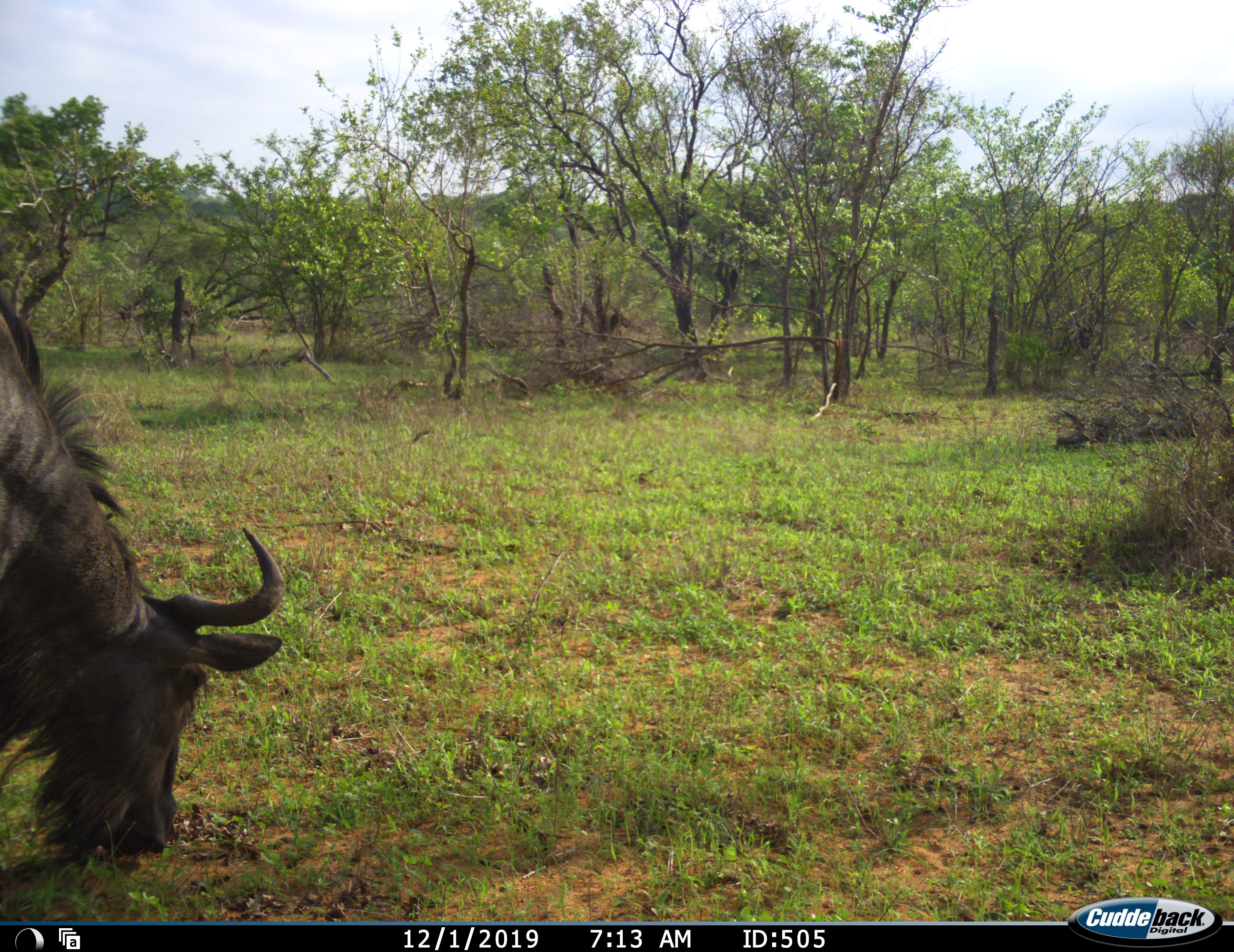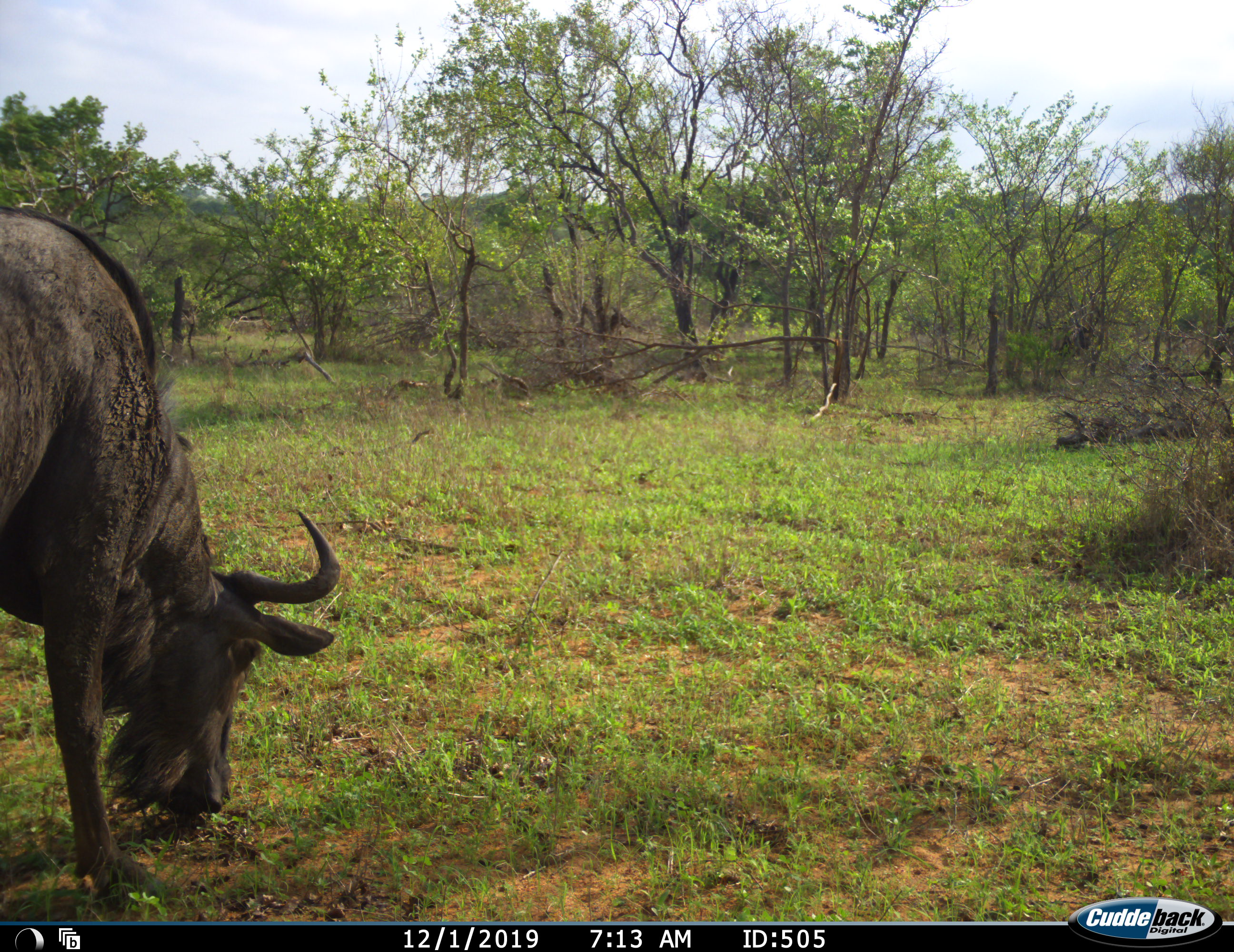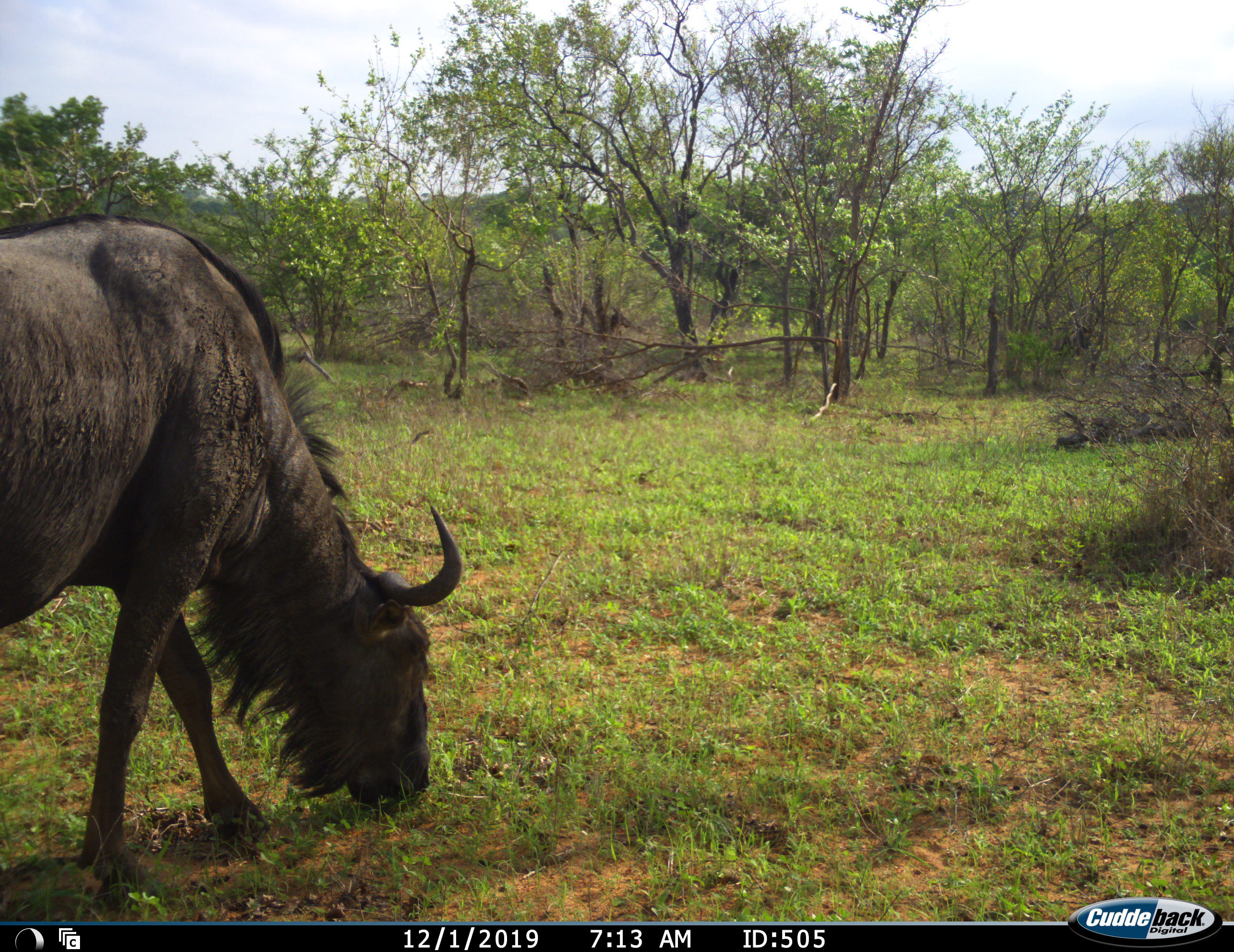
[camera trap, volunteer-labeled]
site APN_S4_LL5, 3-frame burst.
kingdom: Animalia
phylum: Chordata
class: Mammalia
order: Artiodactyla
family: Bovidae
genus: Connochaetes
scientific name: Connochaetes taurinus taurinus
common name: blue wildebeest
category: wildebeestblue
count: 1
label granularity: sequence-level